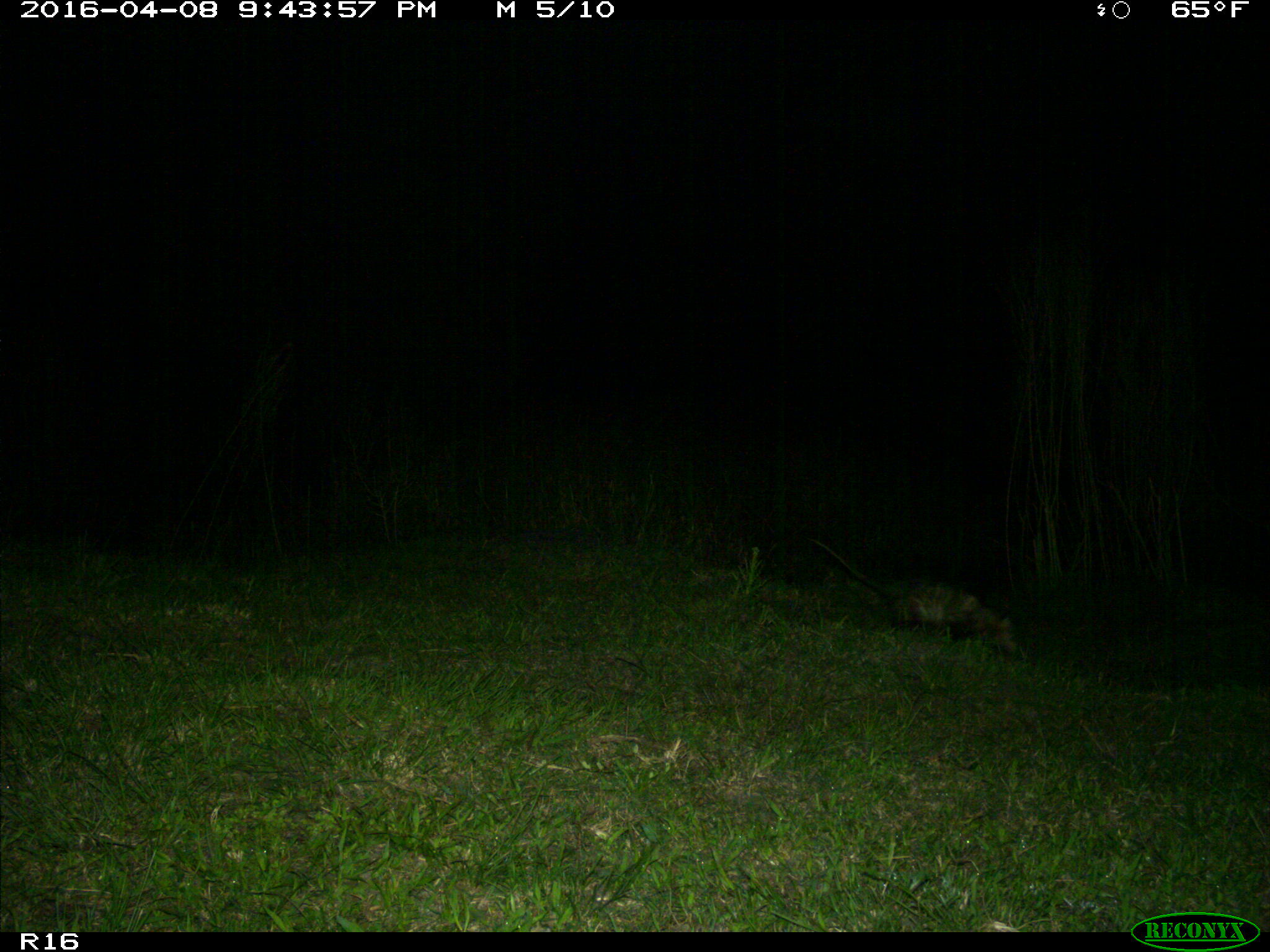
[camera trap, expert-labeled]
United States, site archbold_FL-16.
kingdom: Animalia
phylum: Chordata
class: Mammalia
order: Didelphimorphia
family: Didelphidae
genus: Didelphis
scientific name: Didelphis virginiana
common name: virginia opossum